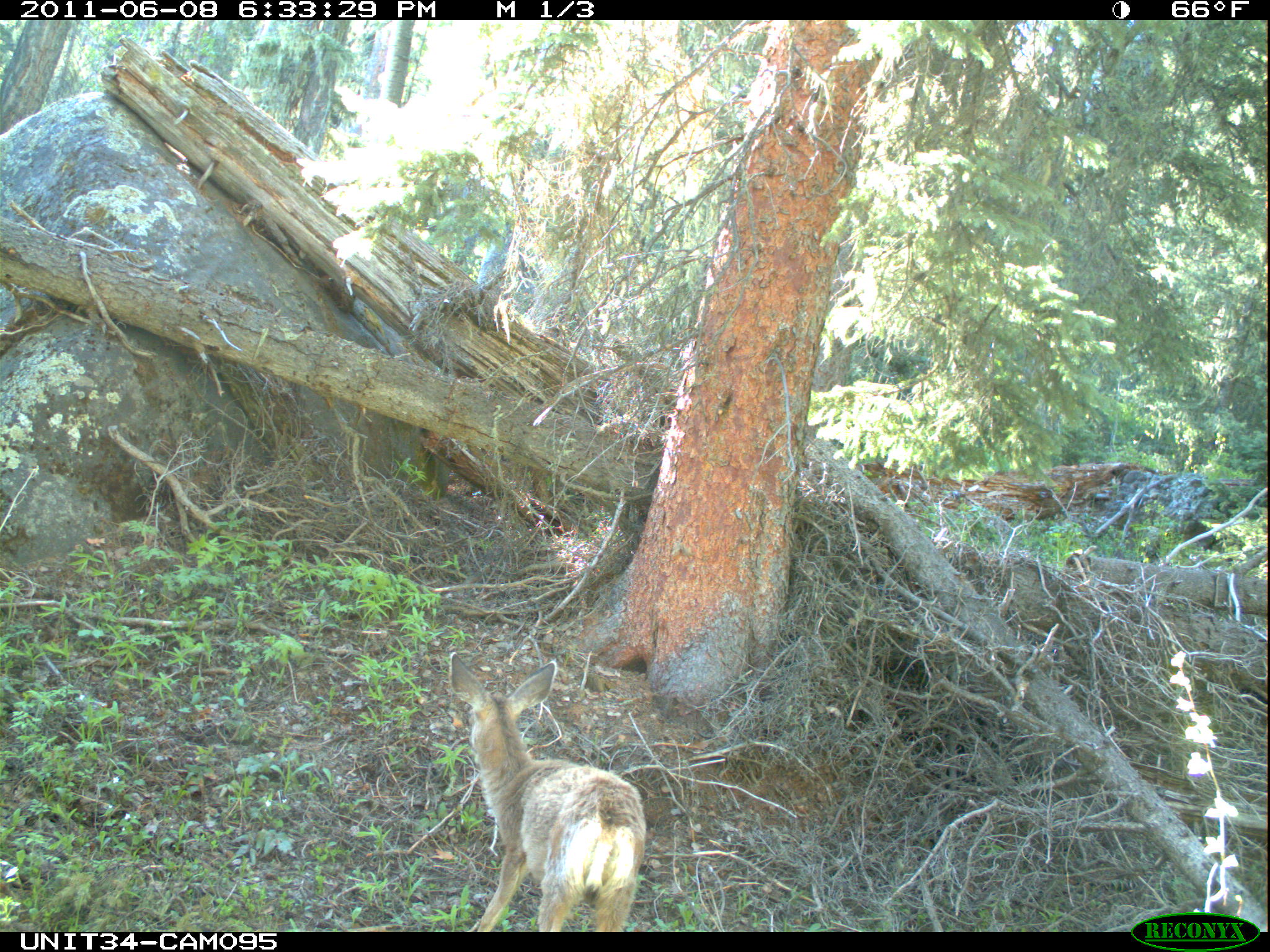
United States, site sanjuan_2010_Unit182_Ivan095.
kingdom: Animalia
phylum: Chordata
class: Mammalia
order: Artiodactyla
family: Cervidae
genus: Odocoileus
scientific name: Odocoileus hemionus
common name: mule deer